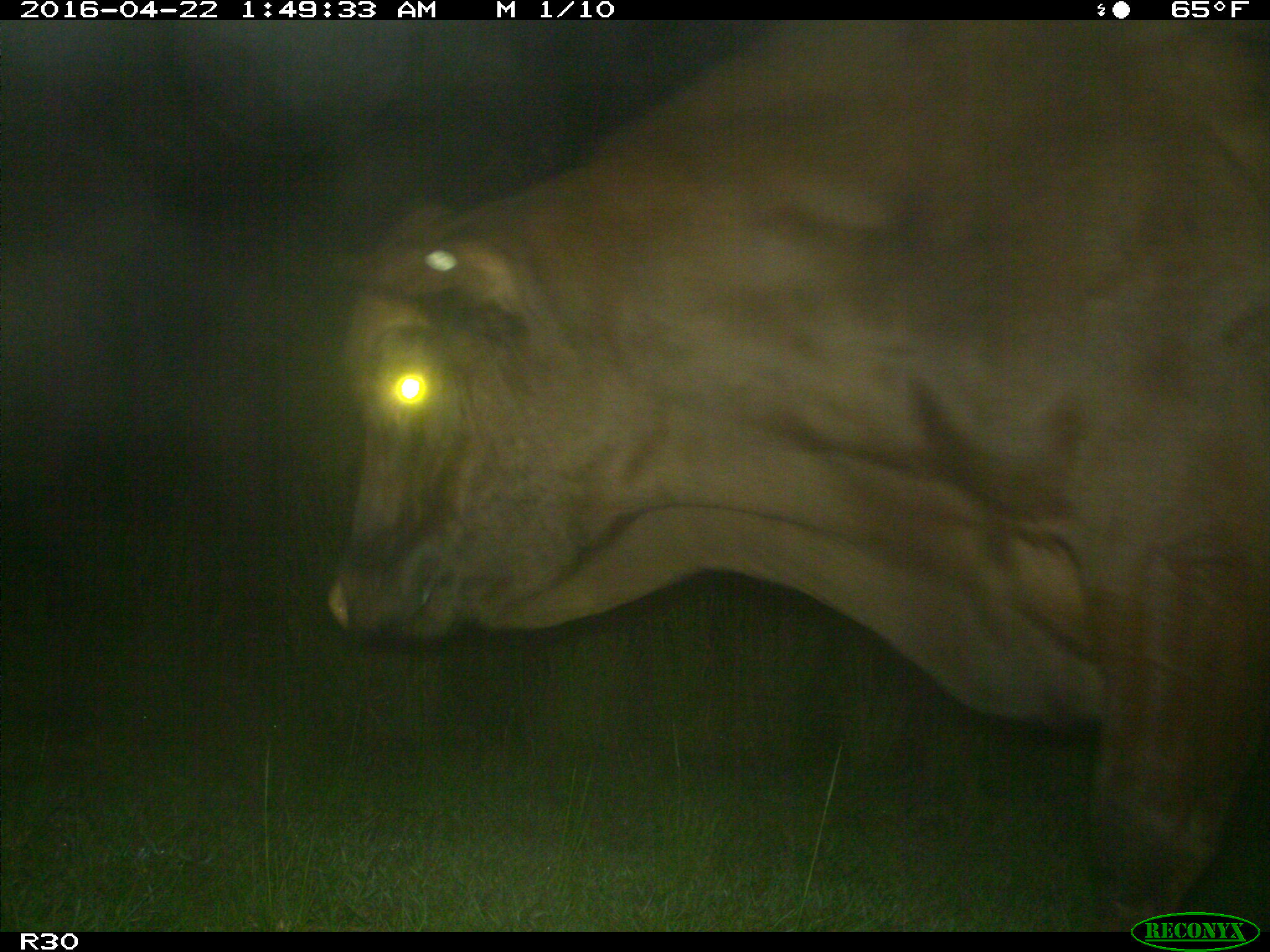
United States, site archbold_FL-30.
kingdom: Animalia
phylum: Chordata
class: Mammalia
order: Artiodactyla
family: Bovidae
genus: Bos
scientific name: Bos taurus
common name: domestic cow